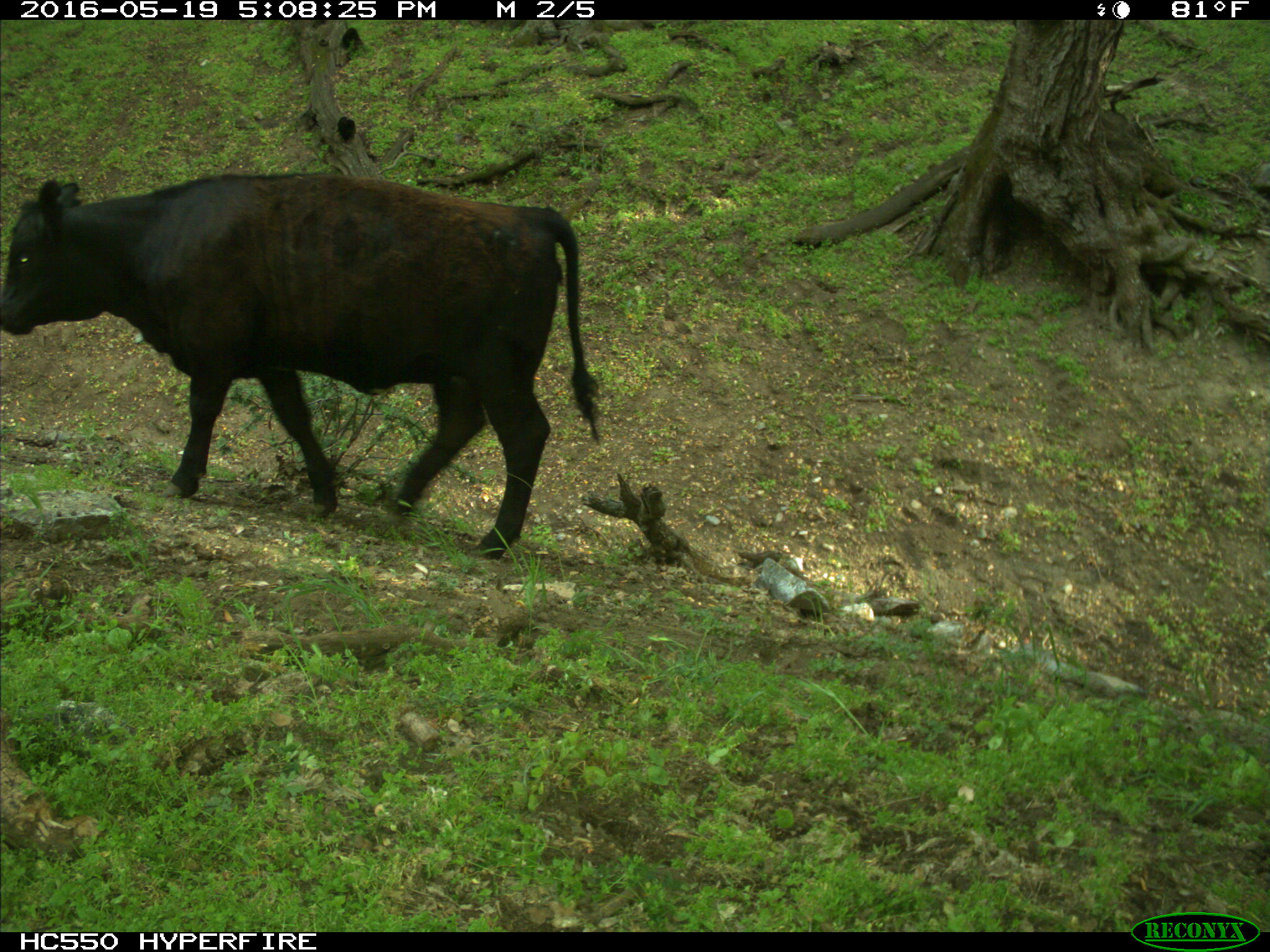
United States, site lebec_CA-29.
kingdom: Animalia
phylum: Chordata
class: Mammalia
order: Artiodactyla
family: Bovidae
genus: Bos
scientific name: Bos taurus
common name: domestic cow